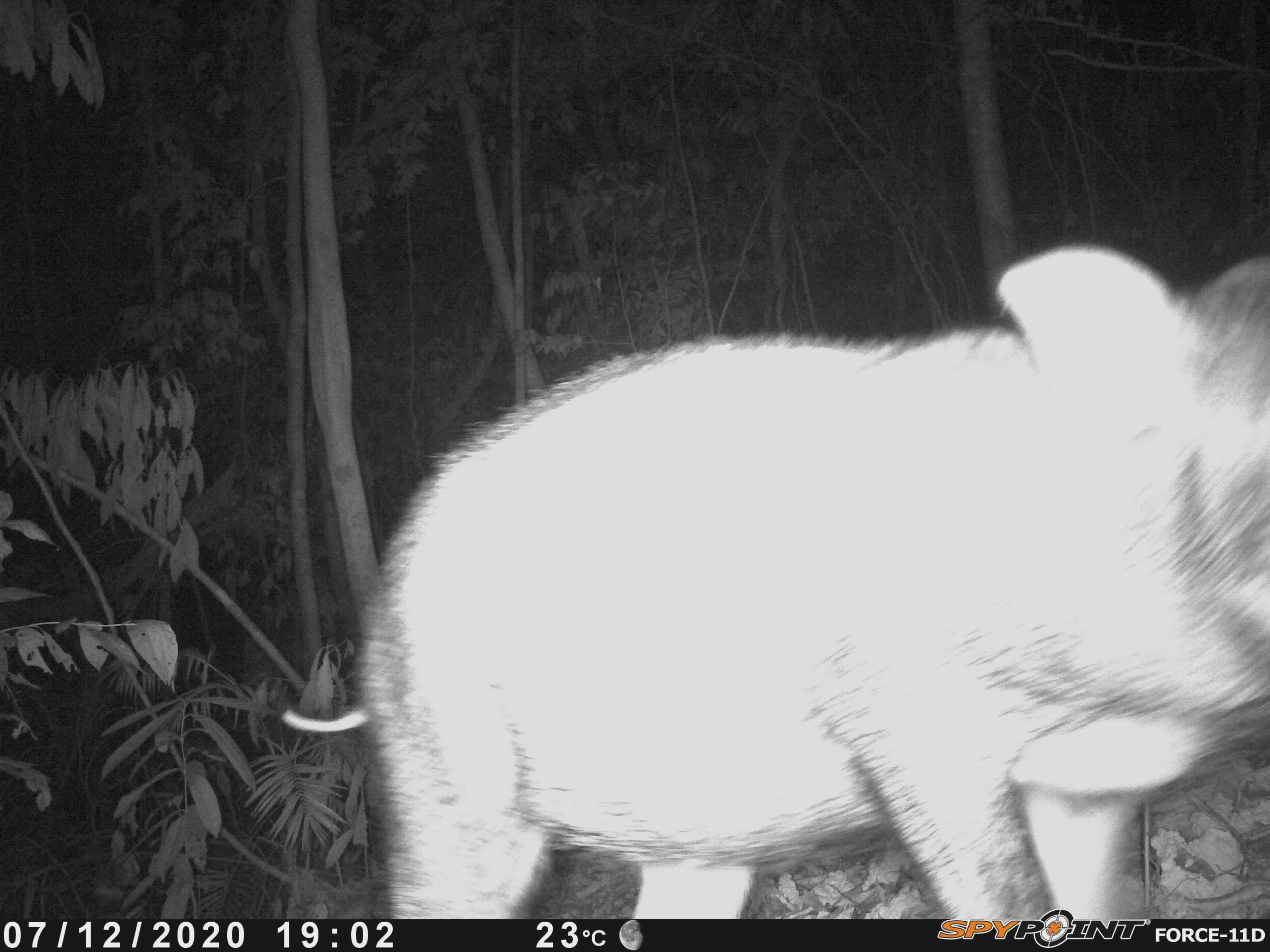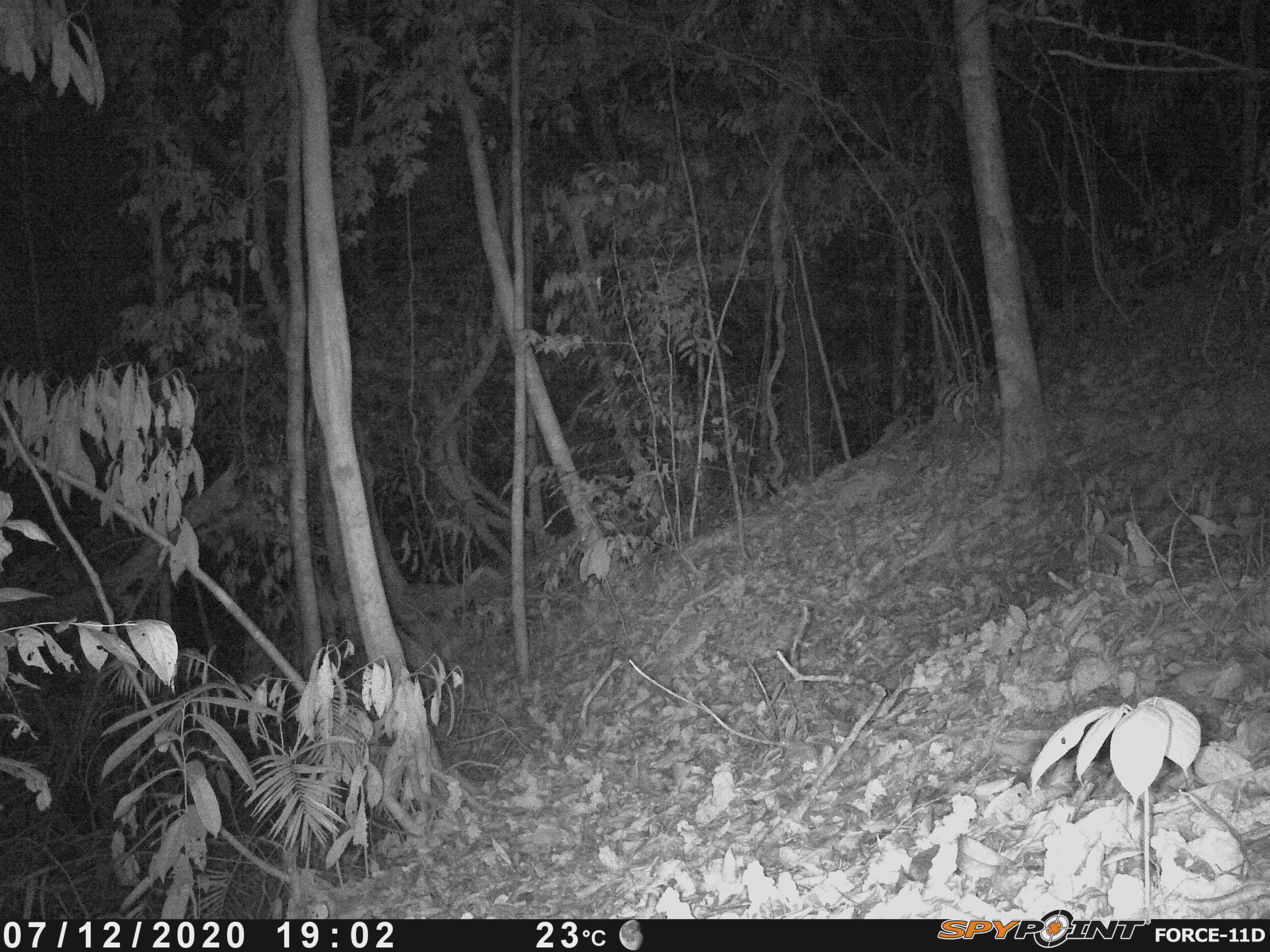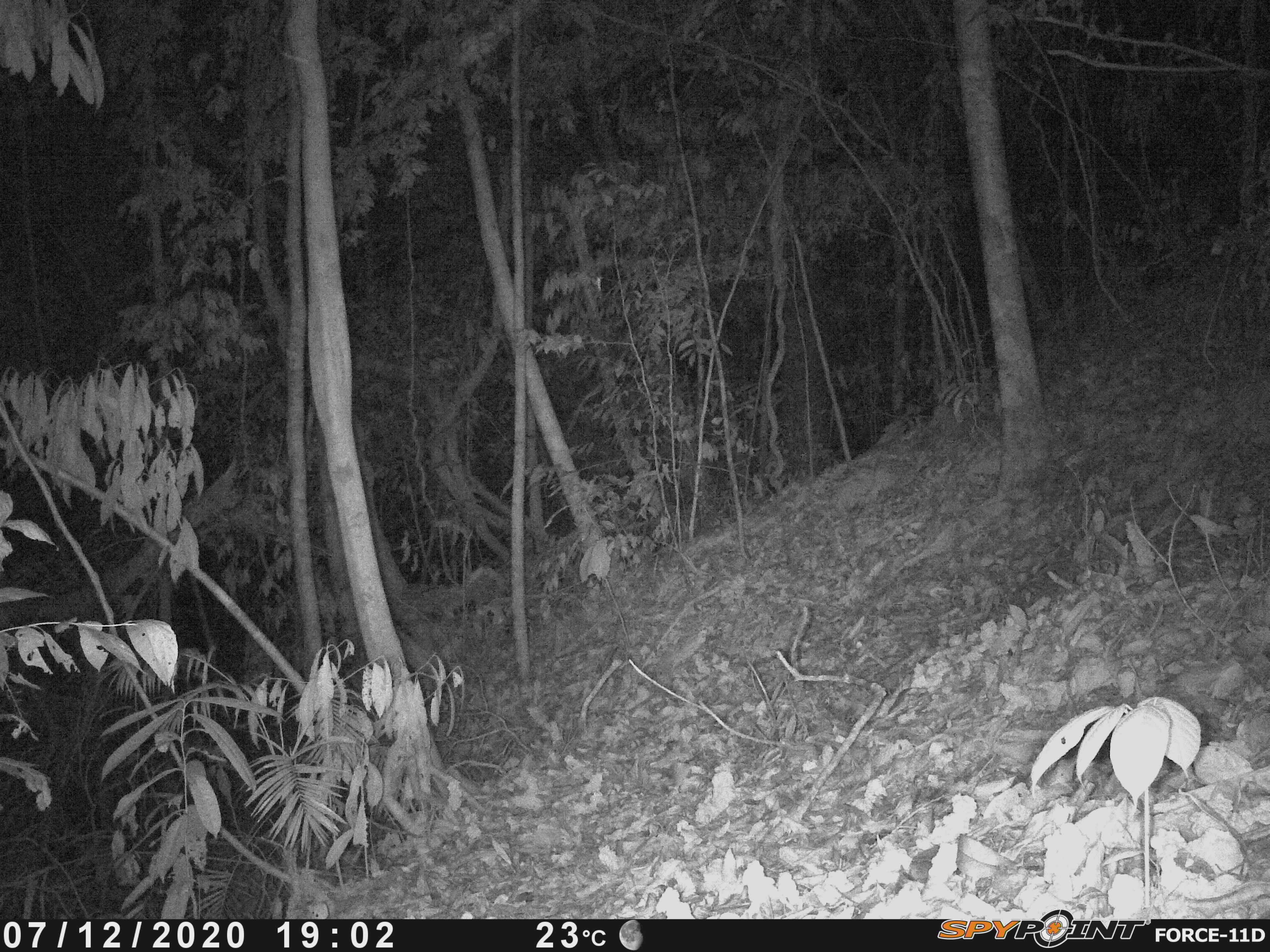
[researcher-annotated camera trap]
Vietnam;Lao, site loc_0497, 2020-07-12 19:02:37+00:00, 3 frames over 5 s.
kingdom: Animalia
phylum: Chordata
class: Mammalia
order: Artiodactyla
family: Suidae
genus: Sus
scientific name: Sus scrofa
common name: eurasian wild pig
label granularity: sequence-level